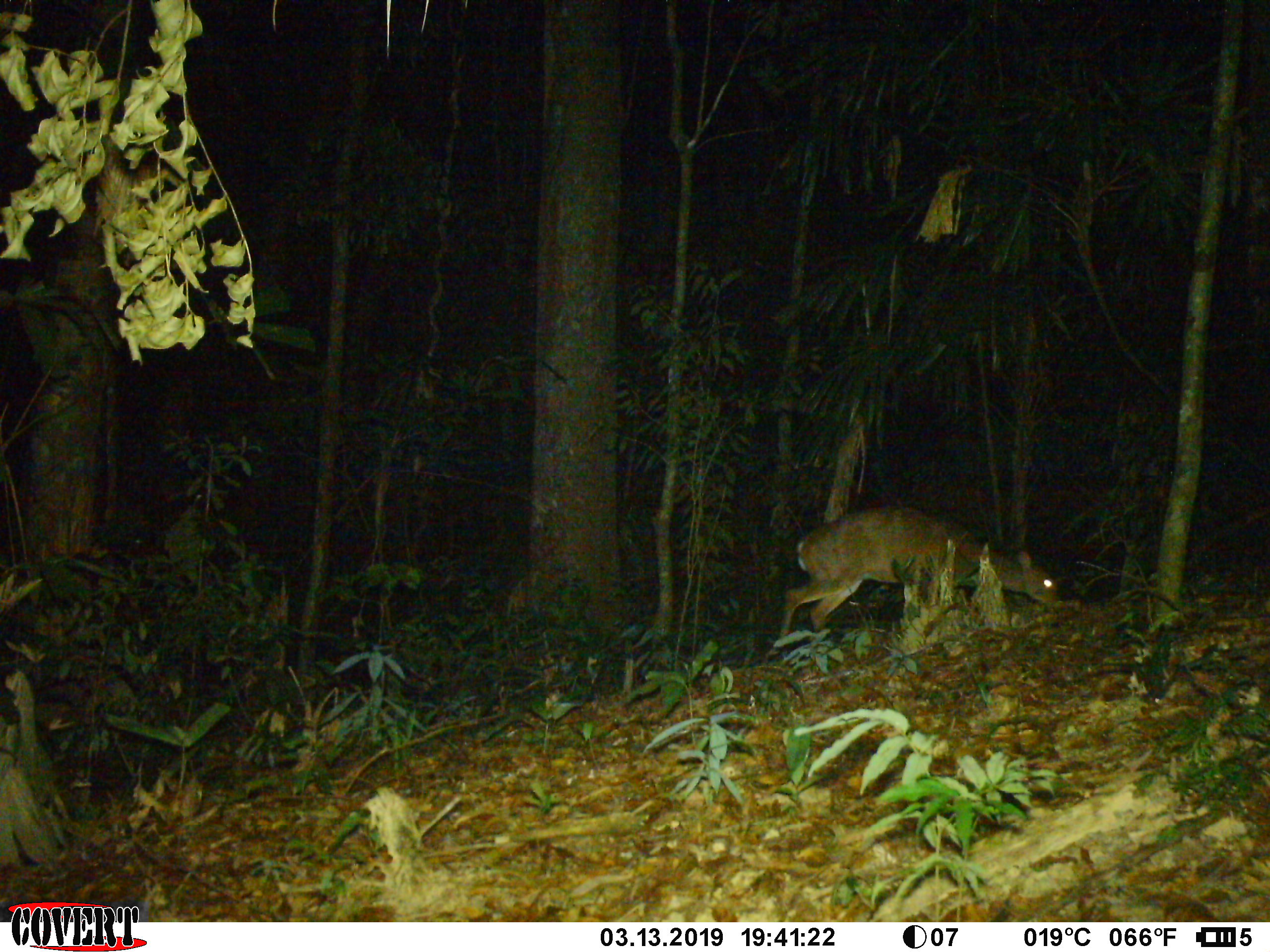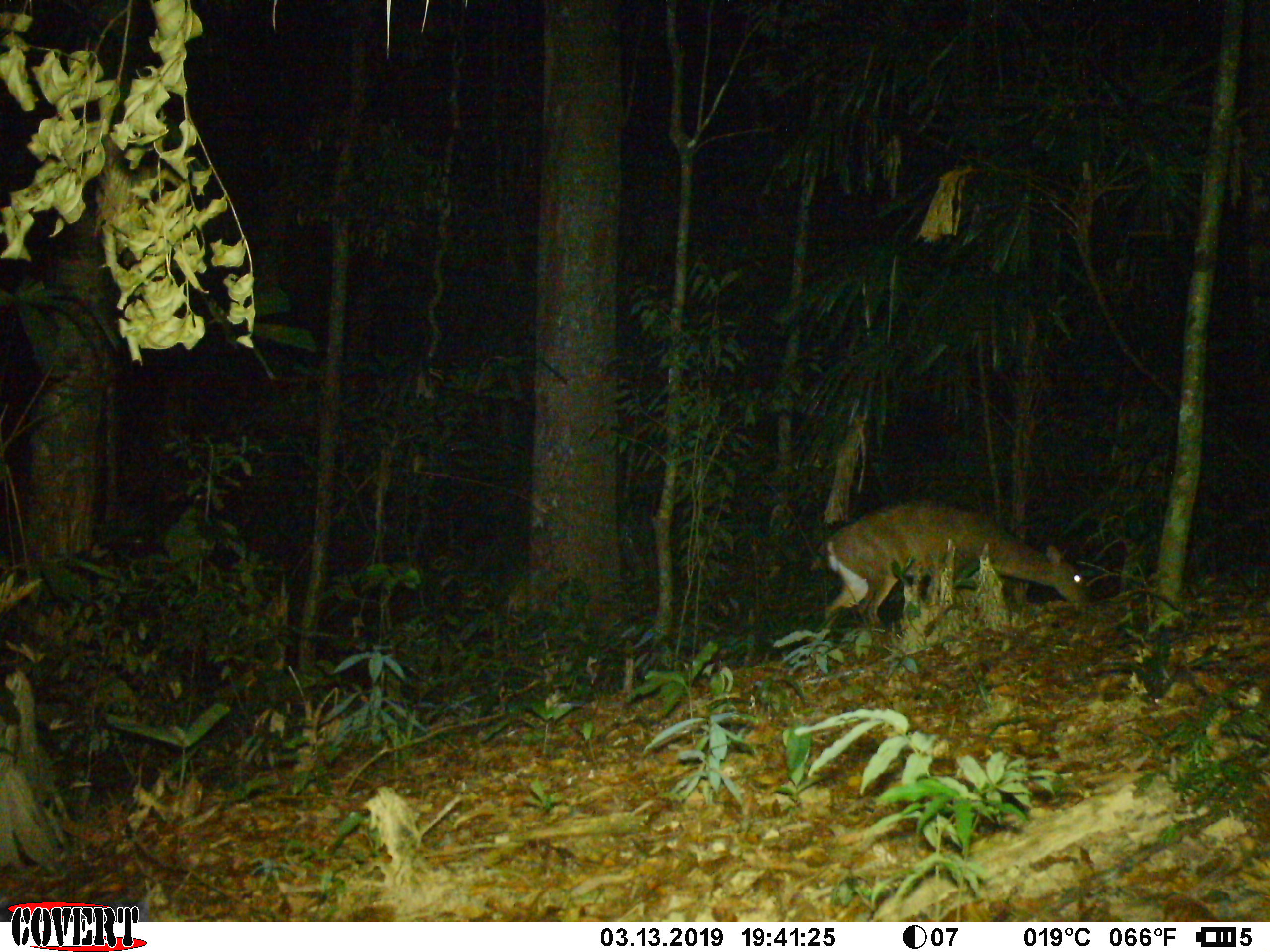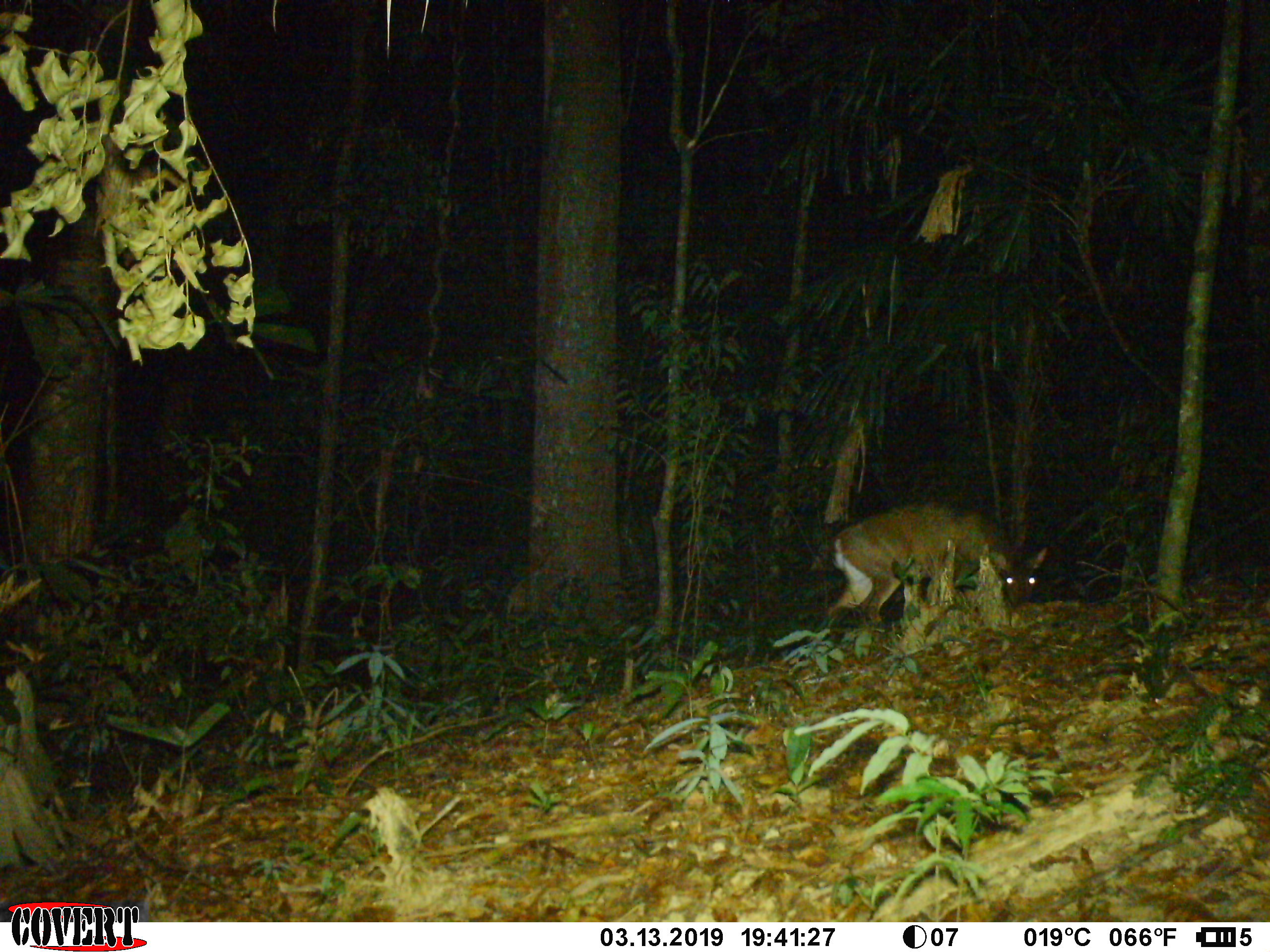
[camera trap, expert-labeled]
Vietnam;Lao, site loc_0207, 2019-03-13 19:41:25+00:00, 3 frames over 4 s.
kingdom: Animalia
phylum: Chordata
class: Mammalia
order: Artiodactyla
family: Cervidae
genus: Muntiacus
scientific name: Muntiacus vuquangensis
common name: large-antlered muntjac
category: large antlered muntjac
Large antlered muntjac (large-antlered muntjac) (Muntiacus vuquangensis). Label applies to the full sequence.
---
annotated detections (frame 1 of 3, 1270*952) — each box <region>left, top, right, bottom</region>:
large antlered muntjac: <region>778, 505, 1056, 654</region>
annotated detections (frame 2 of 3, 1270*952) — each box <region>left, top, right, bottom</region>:
large antlered muntjac: <region>808, 496, 1085, 628</region>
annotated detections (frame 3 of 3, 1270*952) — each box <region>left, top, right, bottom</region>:
large antlered muntjac: <region>821, 503, 1047, 623</region>